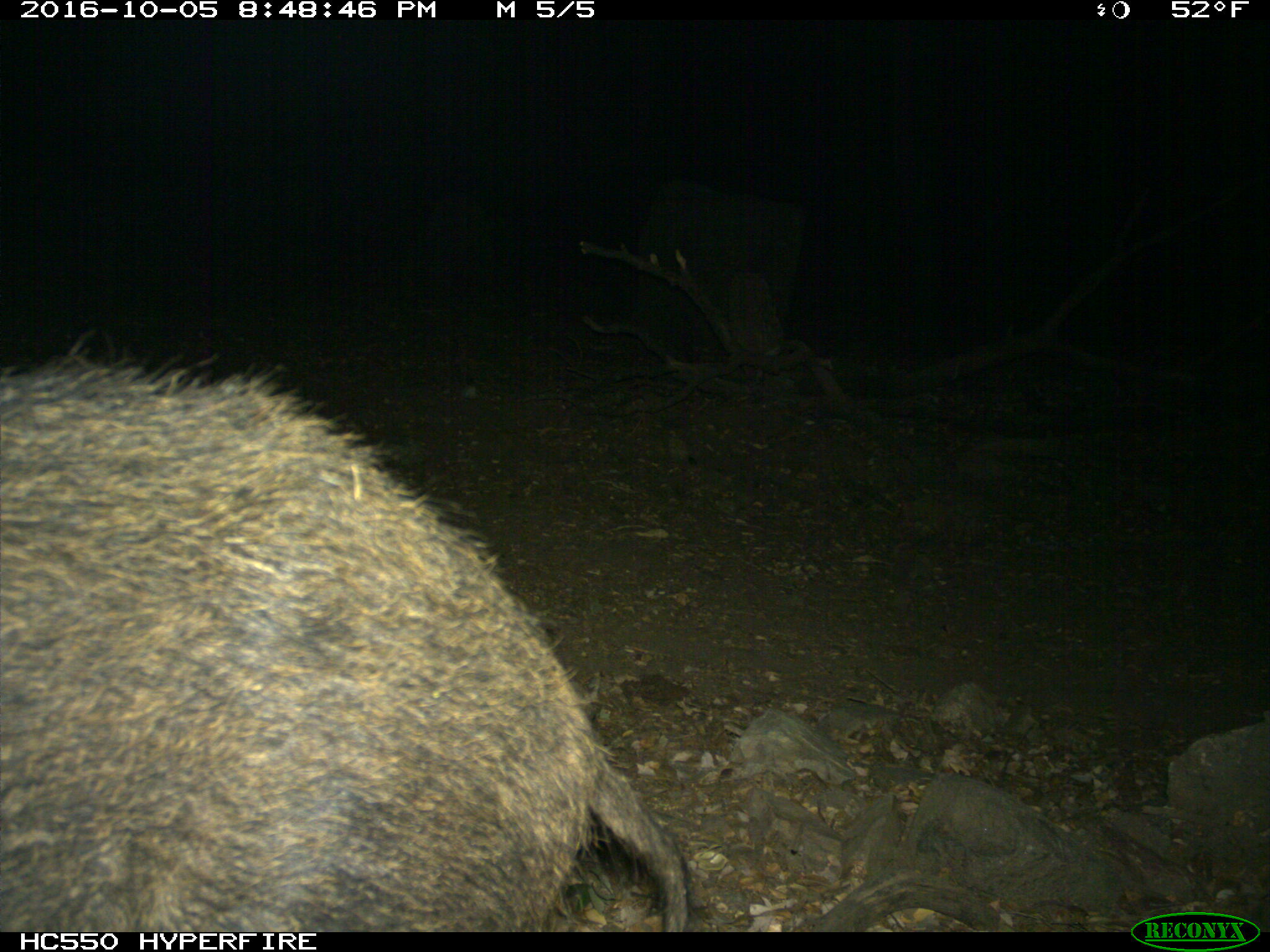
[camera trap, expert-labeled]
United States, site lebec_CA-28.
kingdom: Animalia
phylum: Chordata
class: Mammalia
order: Artiodactyla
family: Suidae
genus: Sus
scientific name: Sus scrofa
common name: wild boar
Sus scrofa (wild boar).